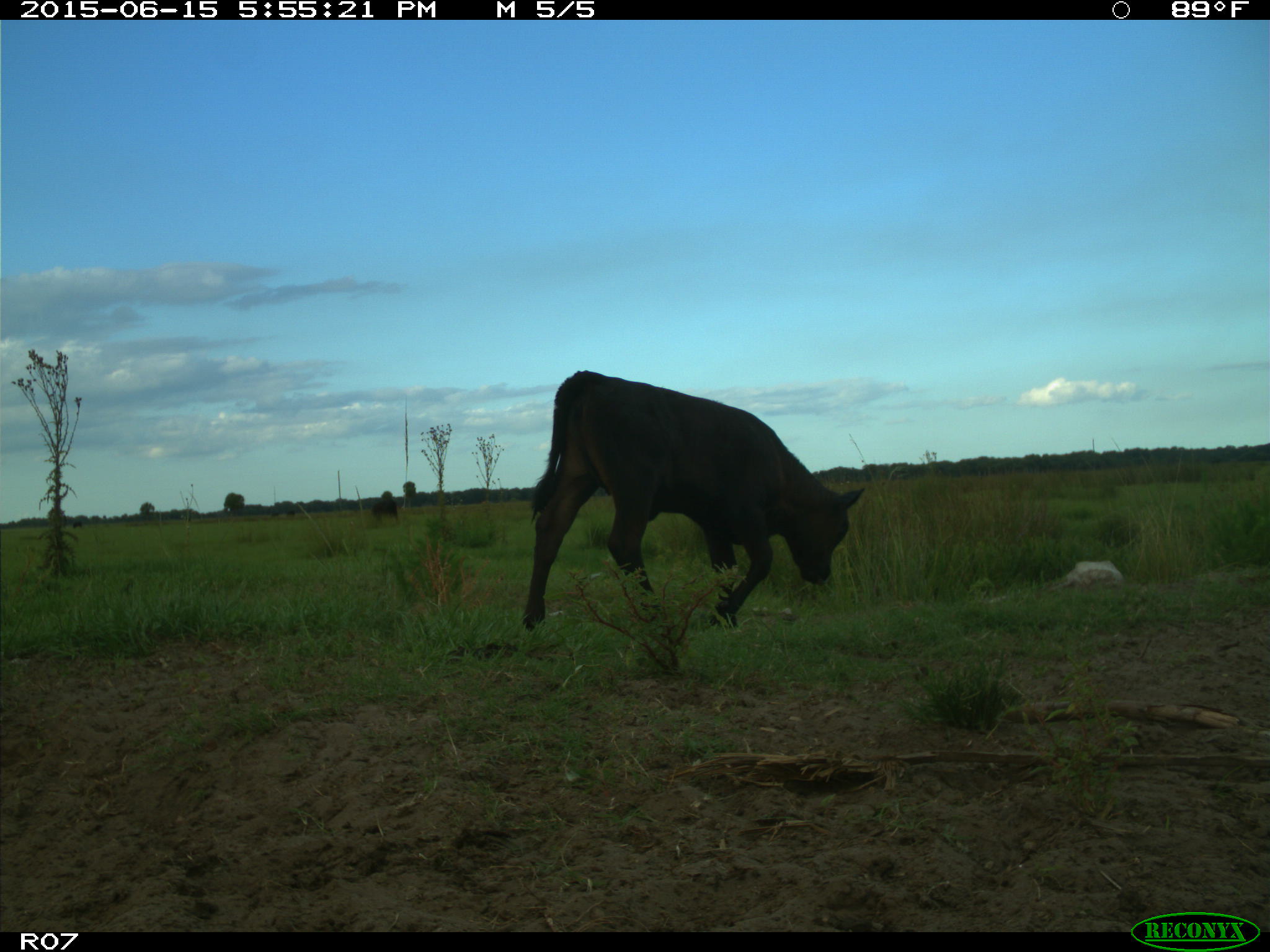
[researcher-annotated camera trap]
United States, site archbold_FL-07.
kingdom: Animalia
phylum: Chordata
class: Mammalia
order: Artiodactyla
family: Bovidae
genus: Bos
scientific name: Bos taurus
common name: domestic cow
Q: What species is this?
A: Bos taurus (domestic cow).